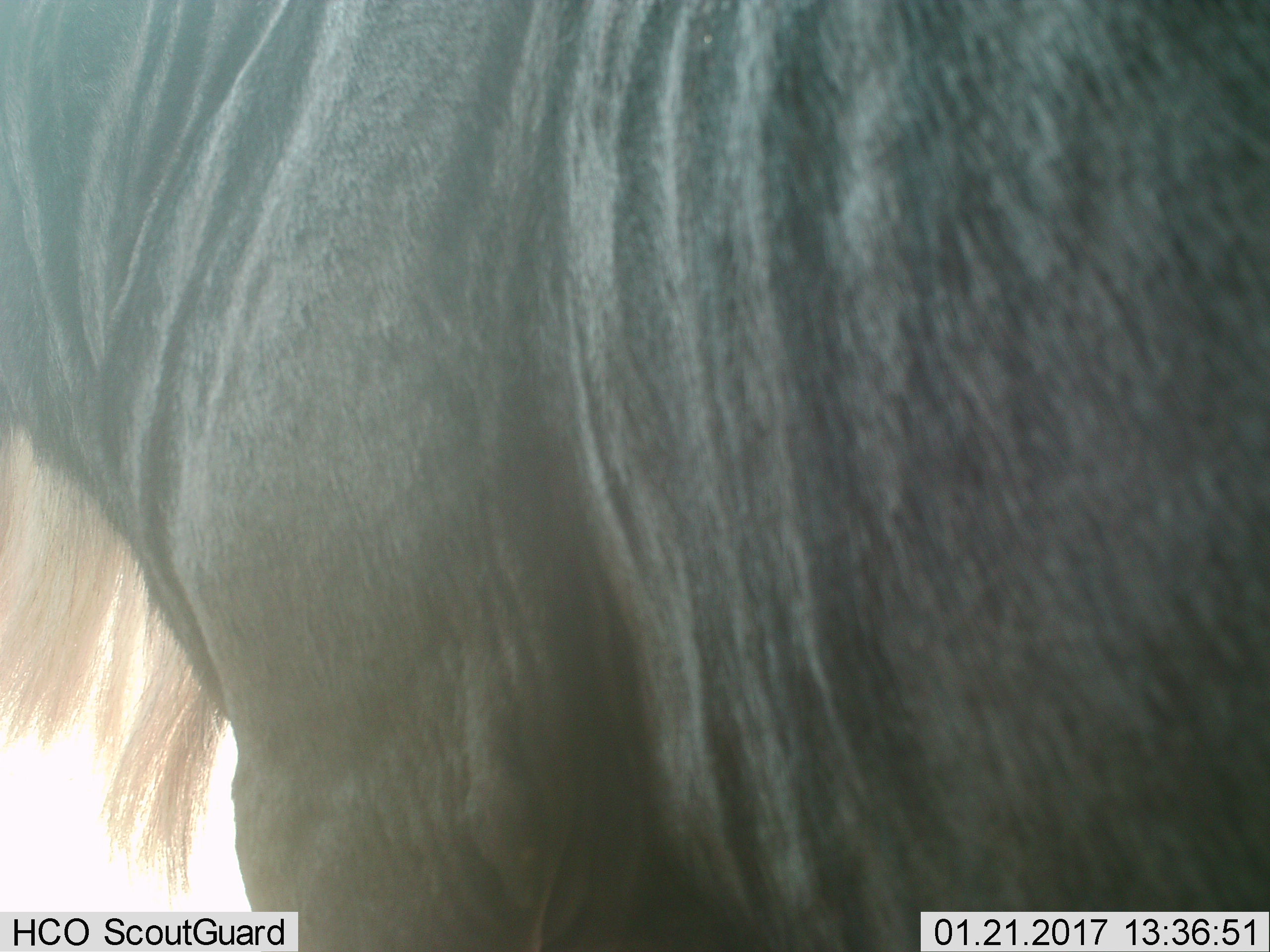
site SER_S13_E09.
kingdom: Animalia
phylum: Chordata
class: Mammalia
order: Artiodactyla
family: Bovidae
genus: Connochaetes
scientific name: Connochaetes taurinus taurinus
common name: blue wildebeest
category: wildebeestblue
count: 1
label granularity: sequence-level